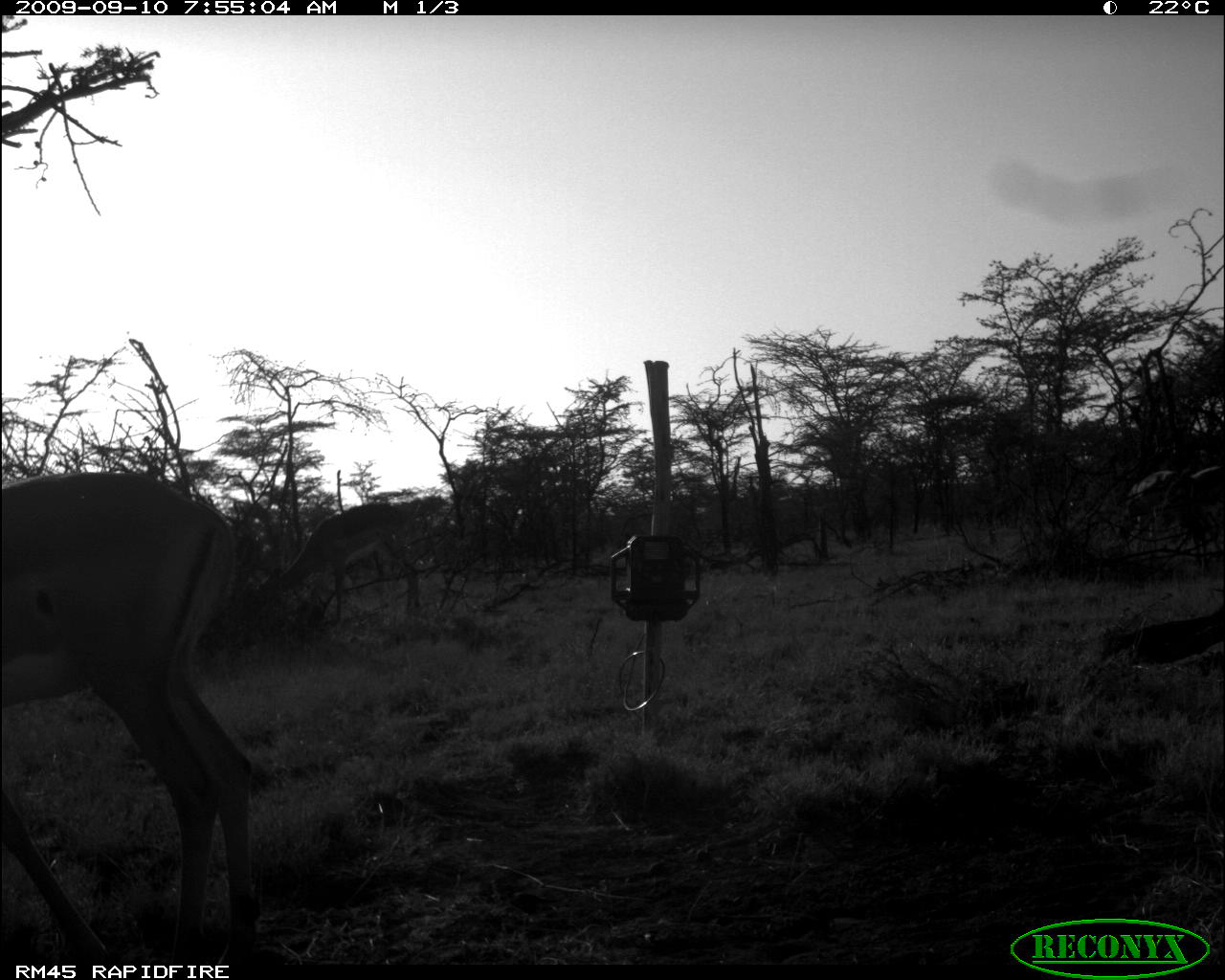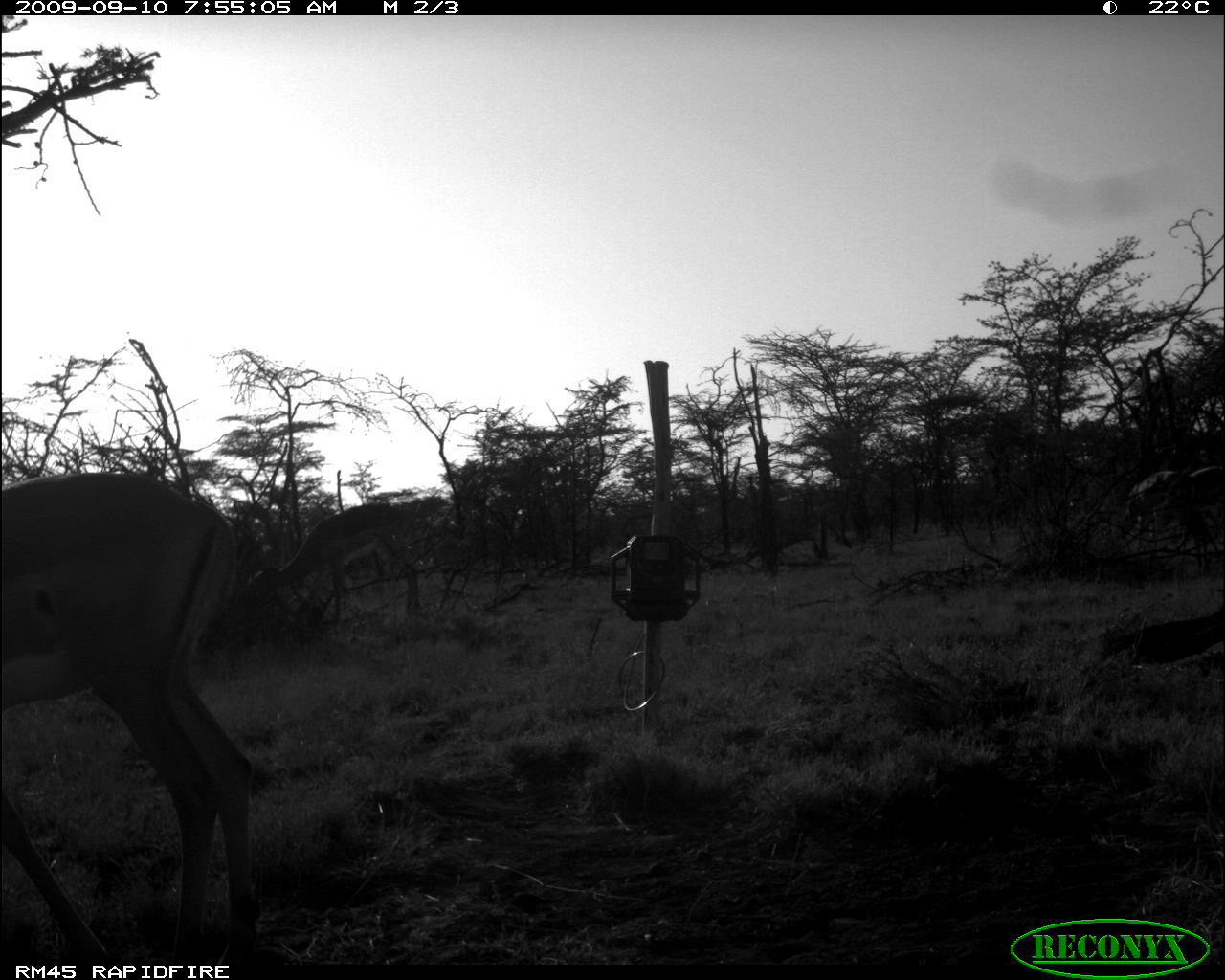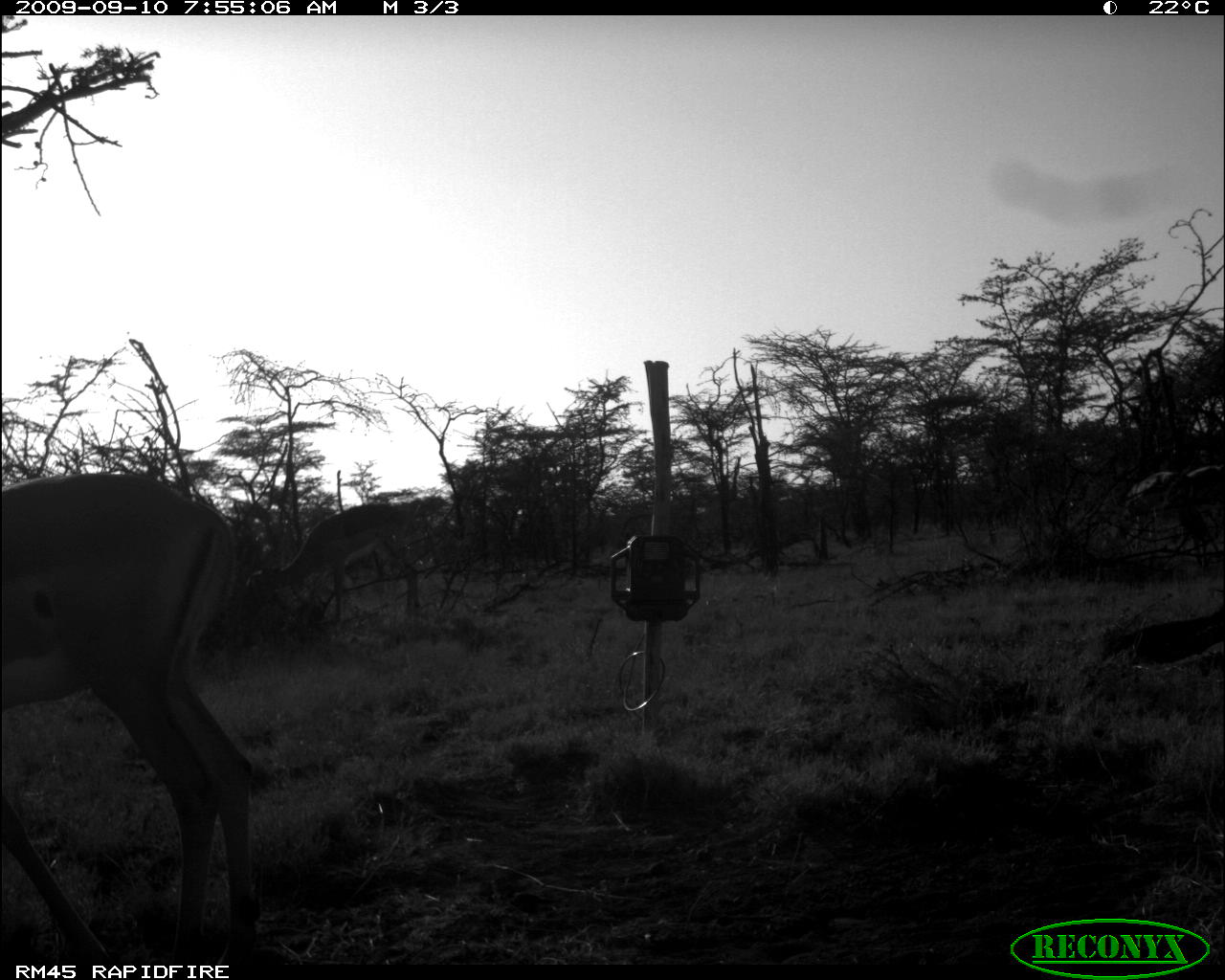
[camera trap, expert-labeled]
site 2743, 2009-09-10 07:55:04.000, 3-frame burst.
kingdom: Animalia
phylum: Chordata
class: Mammalia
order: Artiodactyla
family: Bovidae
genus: Nanger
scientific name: Nanger granti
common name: grant's gazelle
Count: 4.